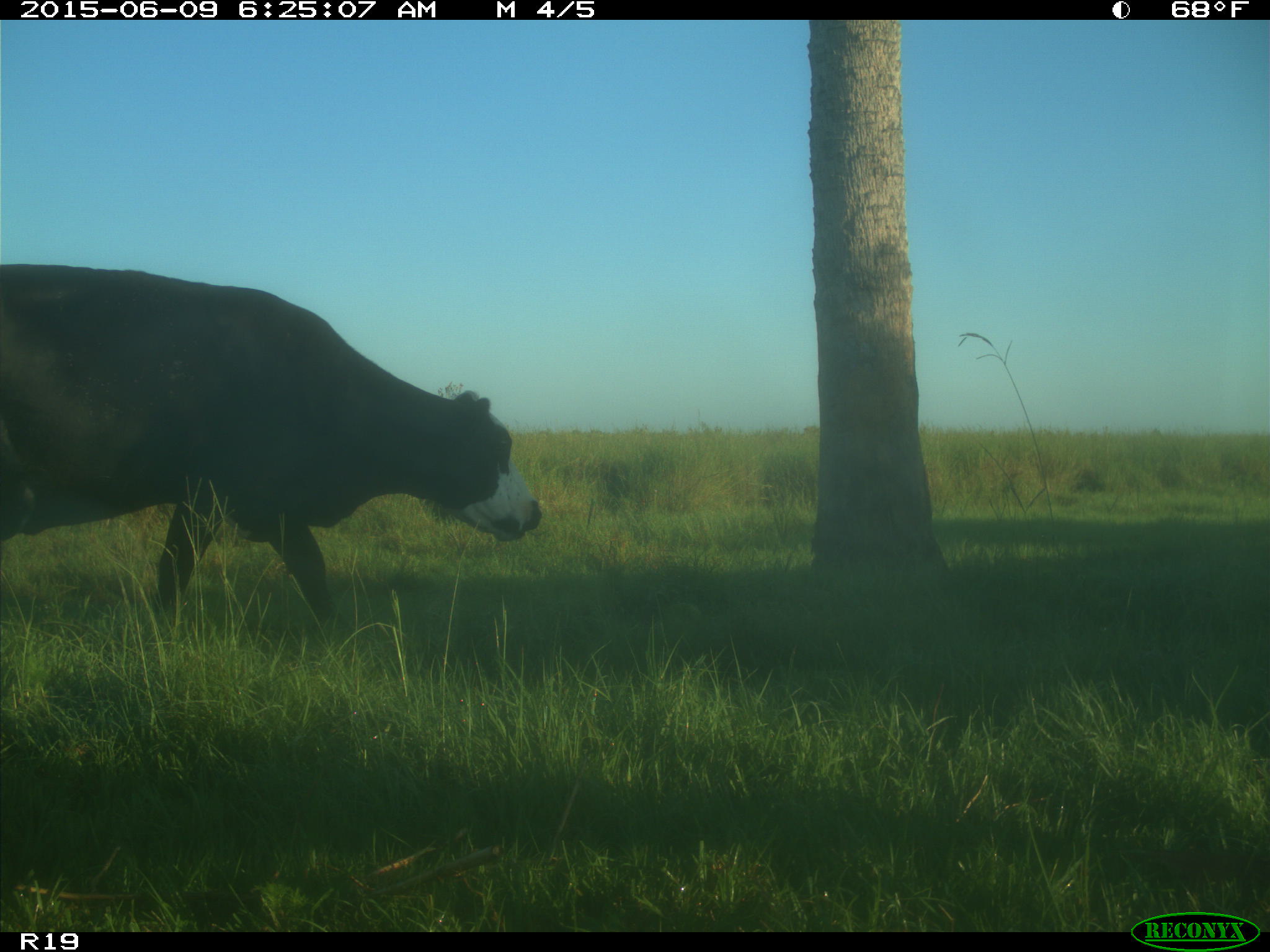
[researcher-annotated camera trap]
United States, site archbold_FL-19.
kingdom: Animalia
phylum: Chordata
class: Mammalia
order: Artiodactyla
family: Bovidae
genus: Bos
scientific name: Bos taurus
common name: domestic cow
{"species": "Bos taurus (domestic cow)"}